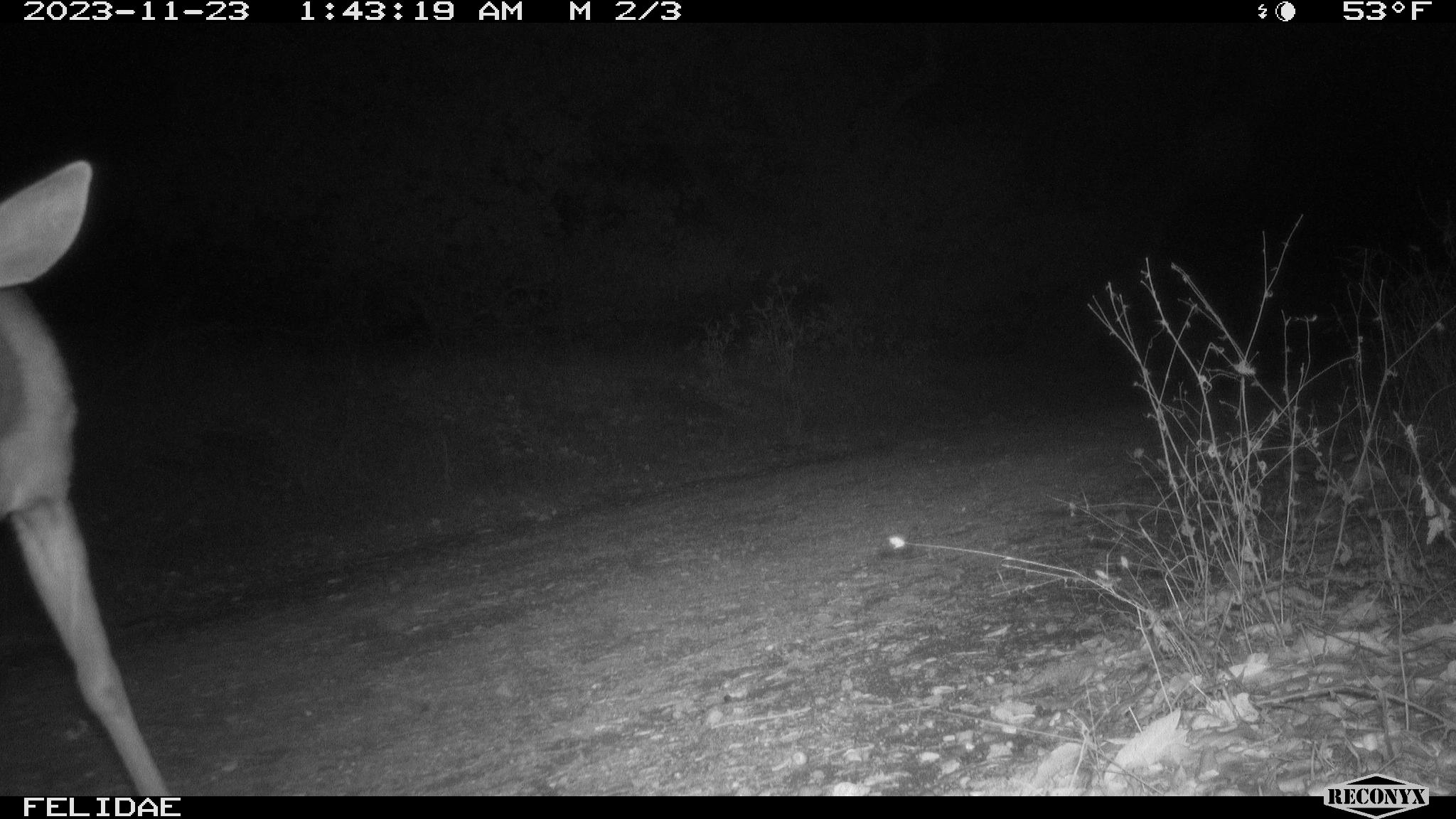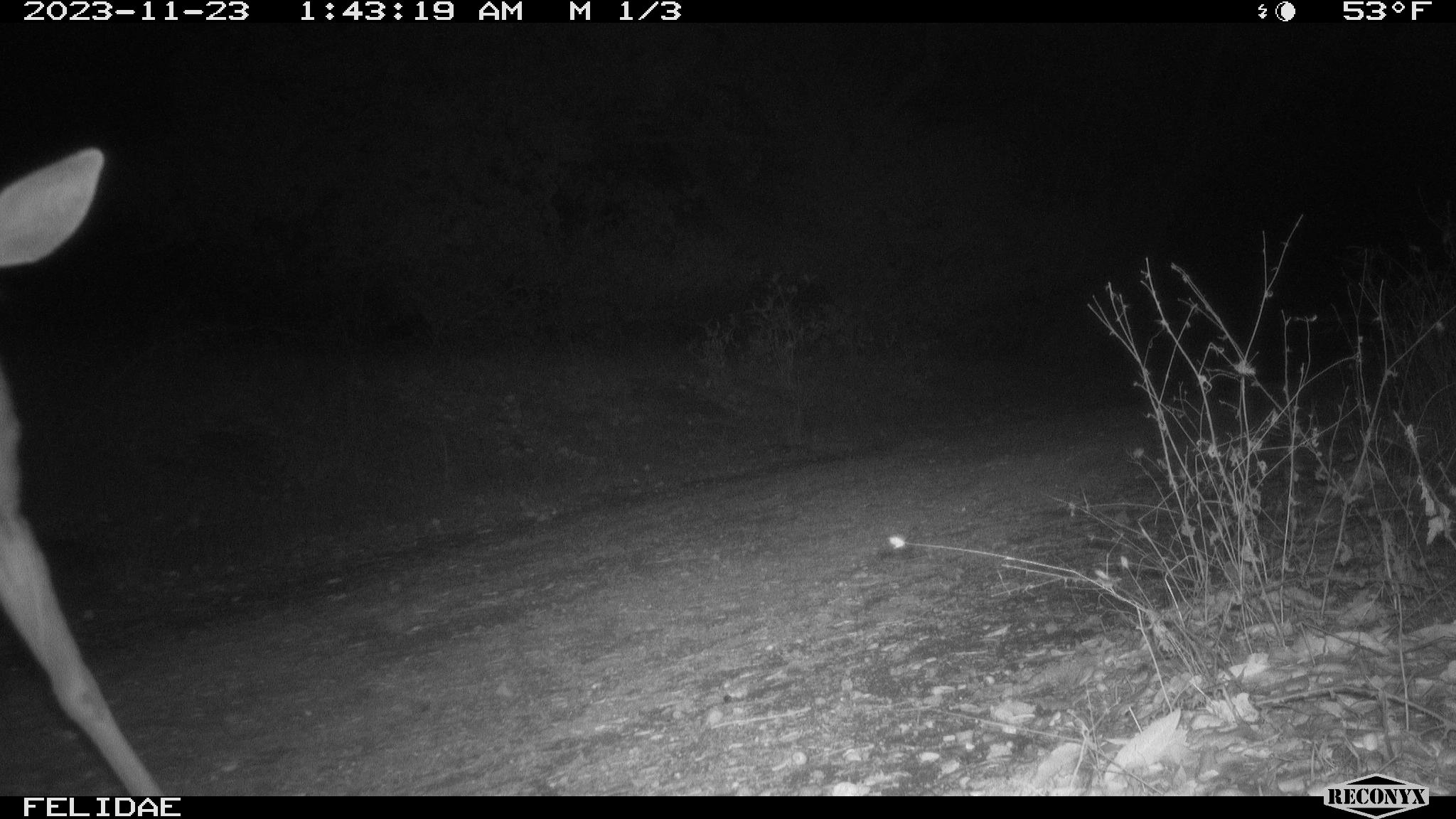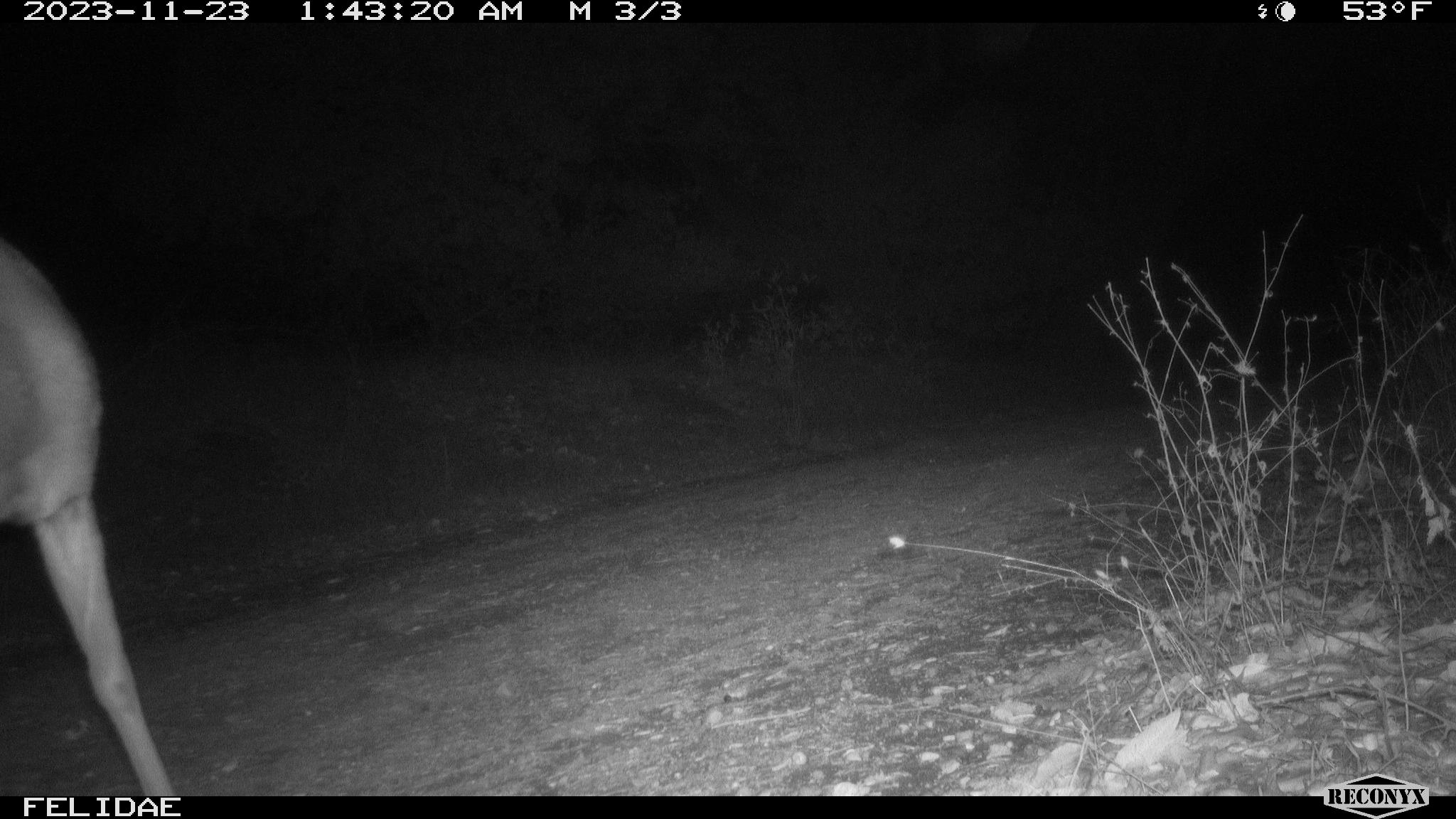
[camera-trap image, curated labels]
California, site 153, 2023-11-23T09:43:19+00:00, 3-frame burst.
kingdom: Animalia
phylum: Chordata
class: Mammalia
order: Artiodactyla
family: Cervidae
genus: Odocoileus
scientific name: Odocoileus hemionus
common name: mule deer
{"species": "mule deer (Odocoileus hemionus)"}